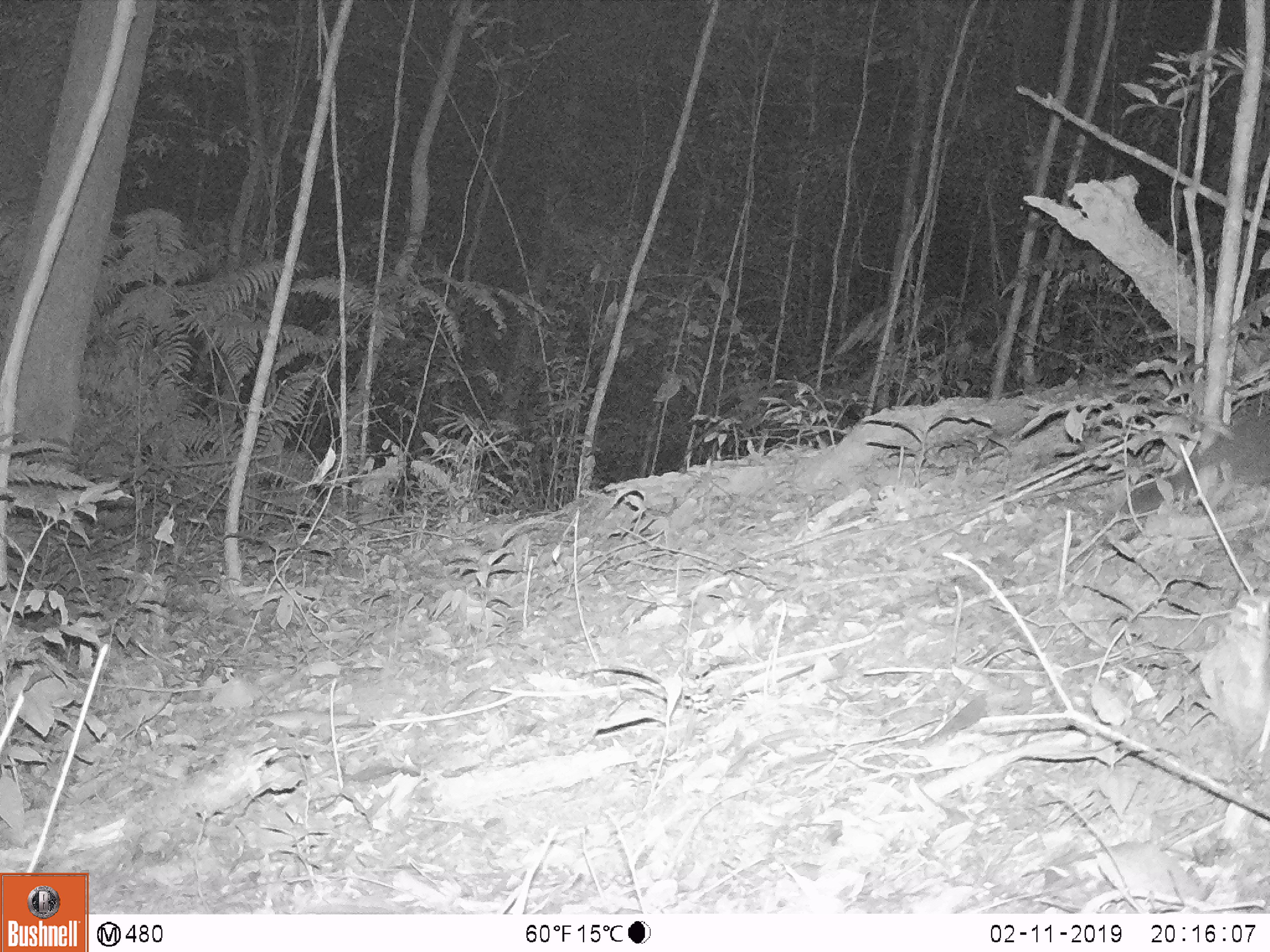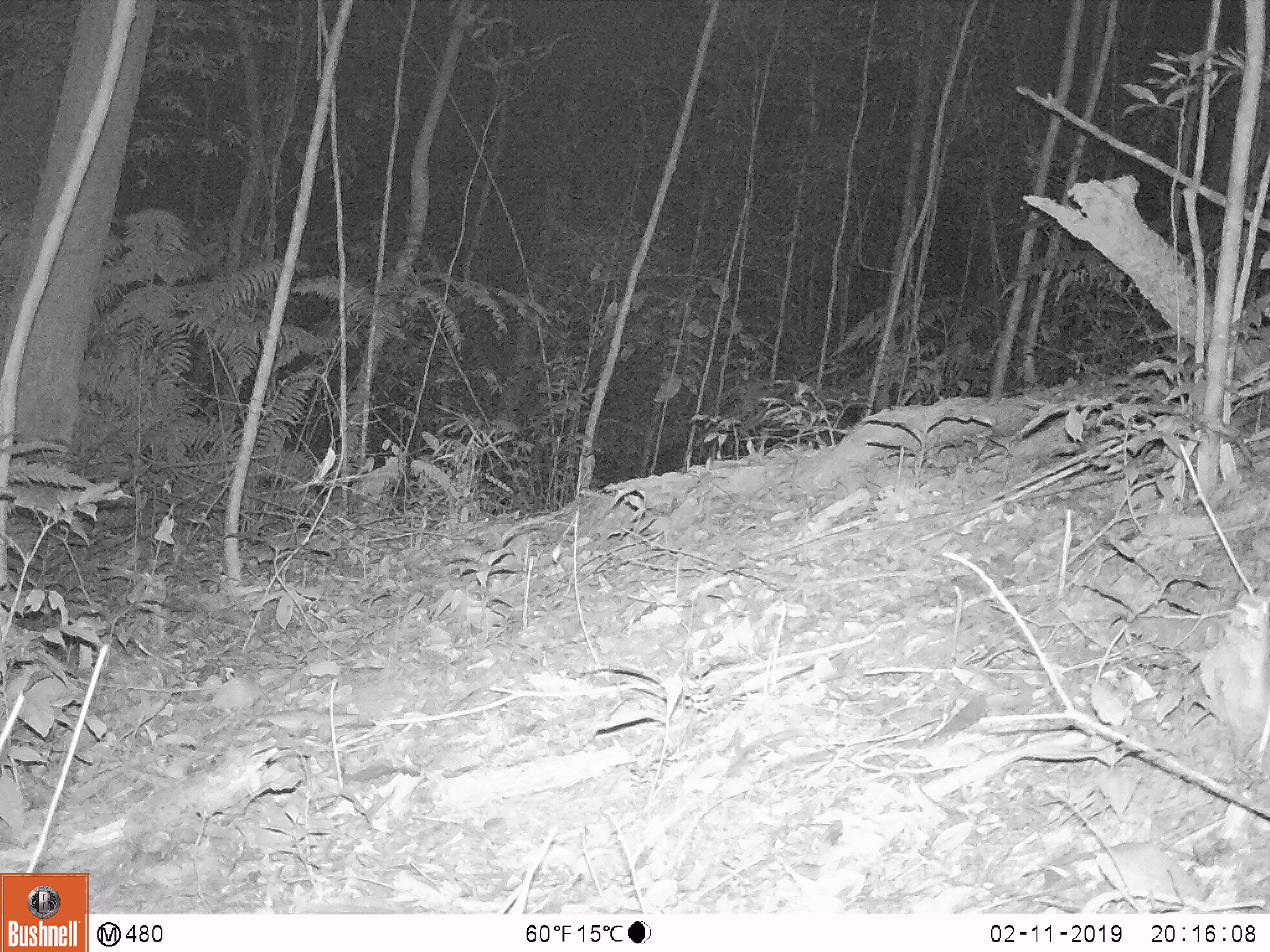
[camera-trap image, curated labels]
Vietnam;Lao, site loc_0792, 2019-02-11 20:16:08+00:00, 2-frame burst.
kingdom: Animalia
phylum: Chordata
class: Mammalia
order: Carnivora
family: Mustelidae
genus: Melogale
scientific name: Melogale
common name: ferret badger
Ferret badger (Melogale). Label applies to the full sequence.